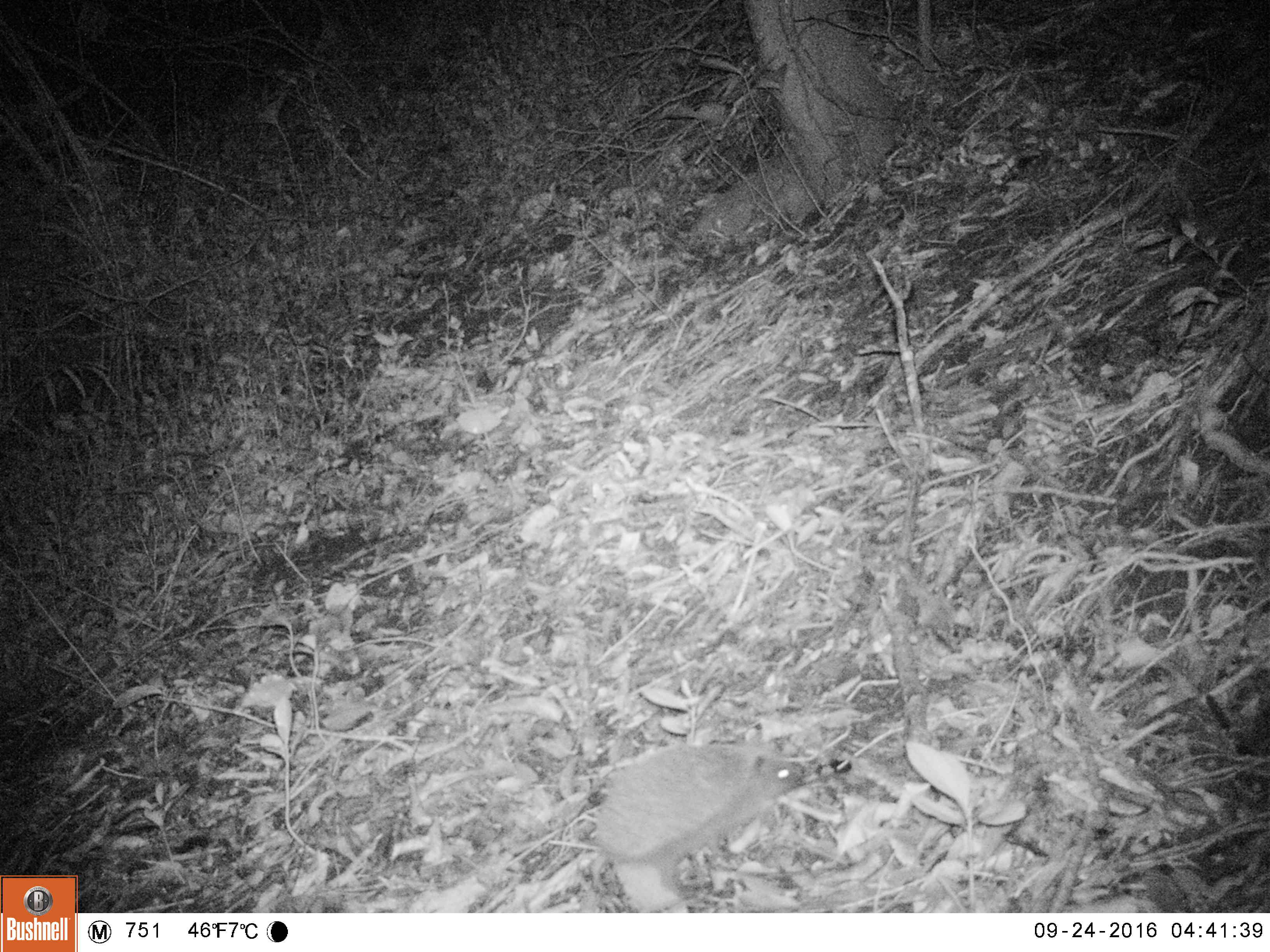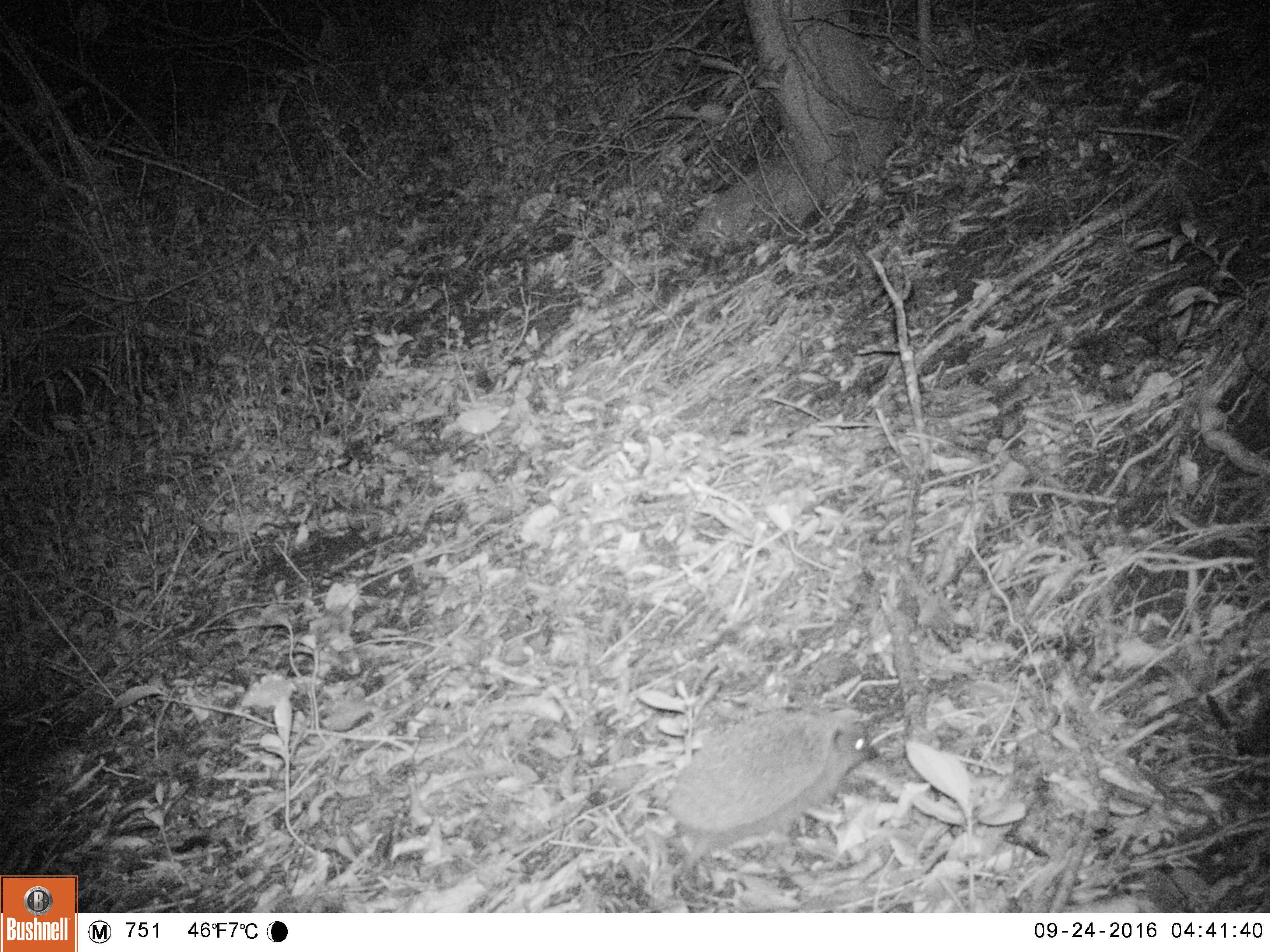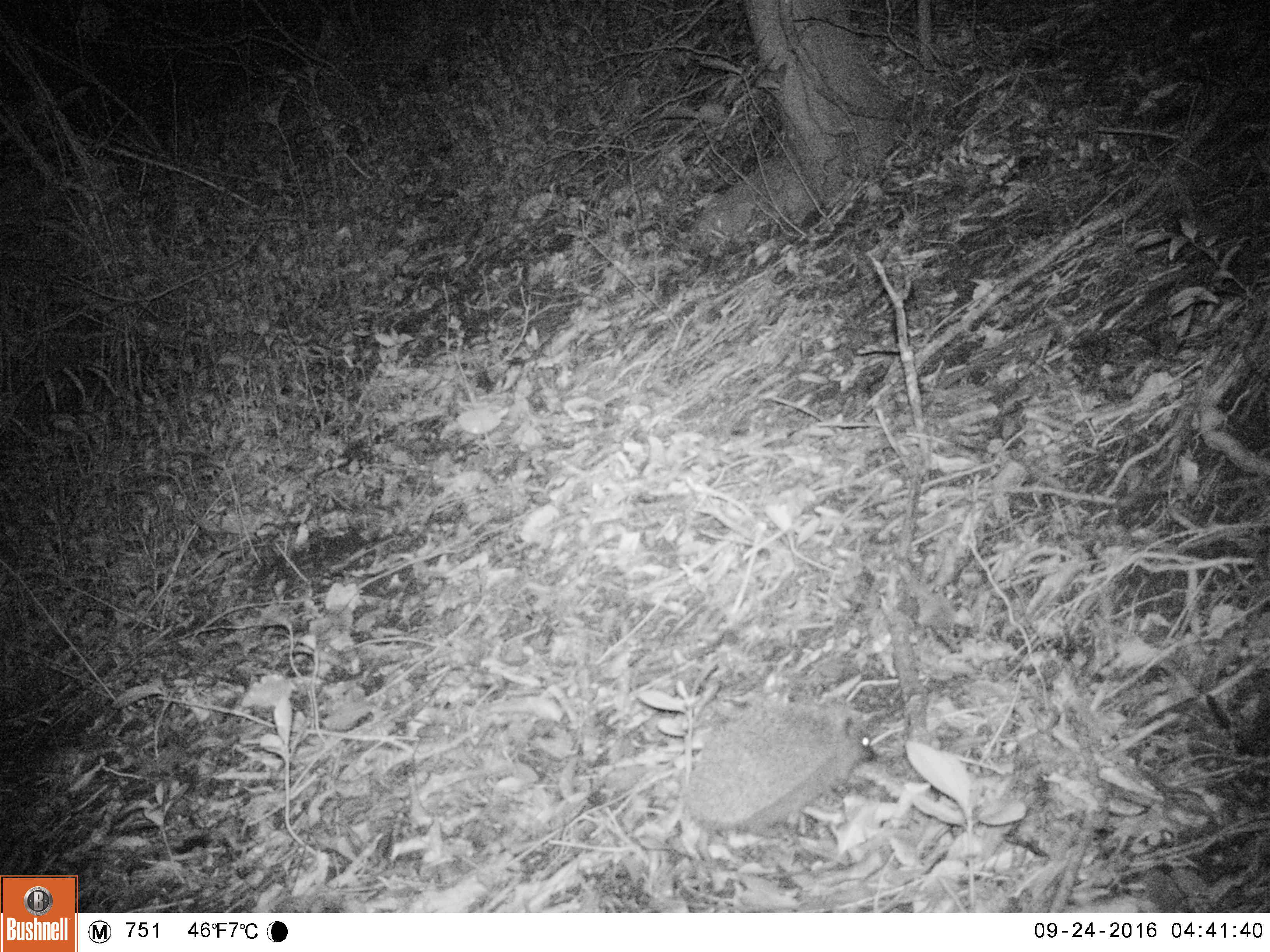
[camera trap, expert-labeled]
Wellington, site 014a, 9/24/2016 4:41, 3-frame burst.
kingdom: Animalia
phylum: Chordata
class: Mammalia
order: Eulipotyphla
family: Erinaceidae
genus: Erinaceus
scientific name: Erinaceus europaeus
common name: hedgehog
Hedgehog (Erinaceus europaeus).